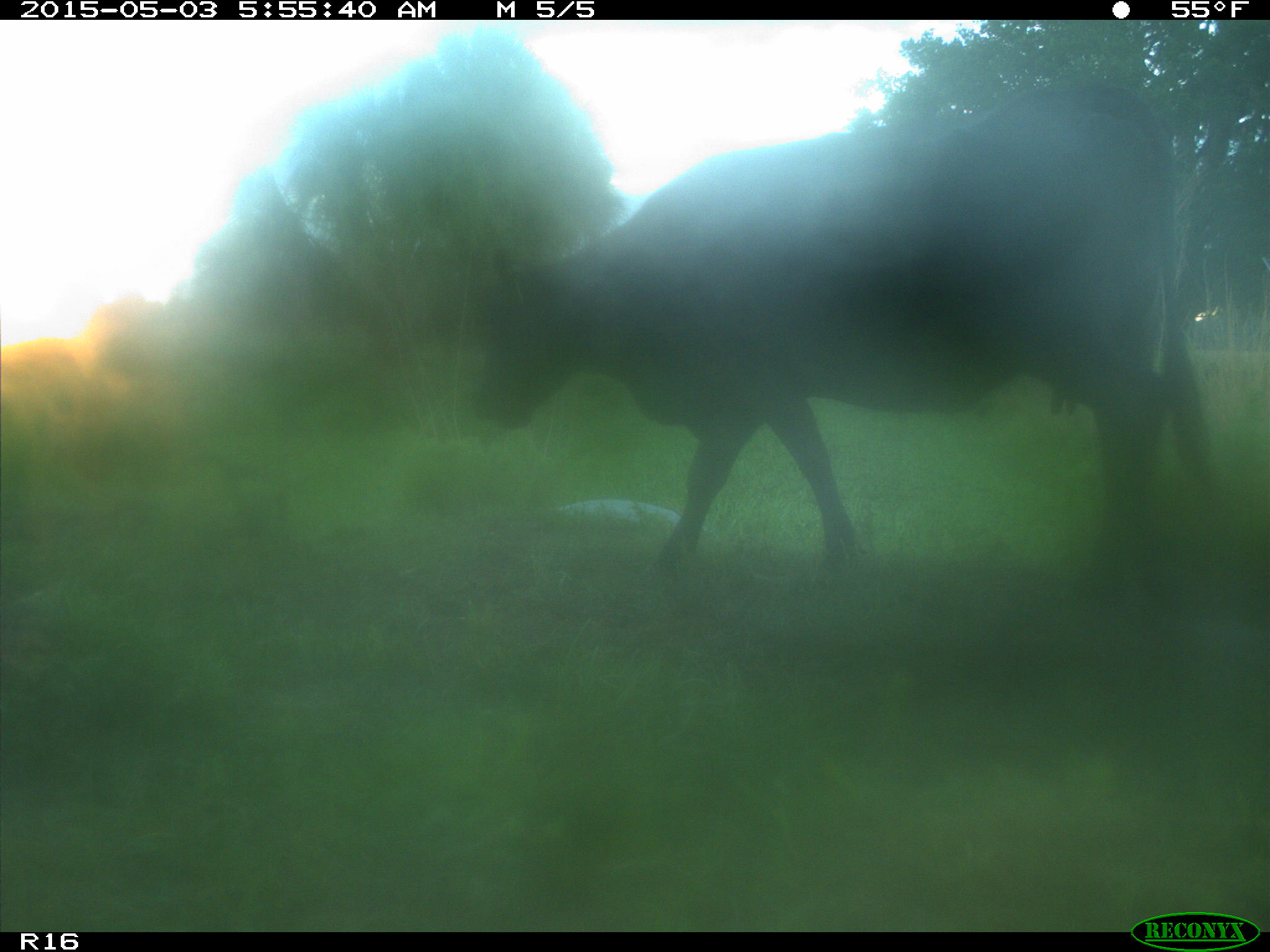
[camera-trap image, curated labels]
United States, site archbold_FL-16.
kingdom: Animalia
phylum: Chordata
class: Mammalia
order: Artiodactyla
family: Bovidae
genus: Bos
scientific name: Bos taurus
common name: domestic cow